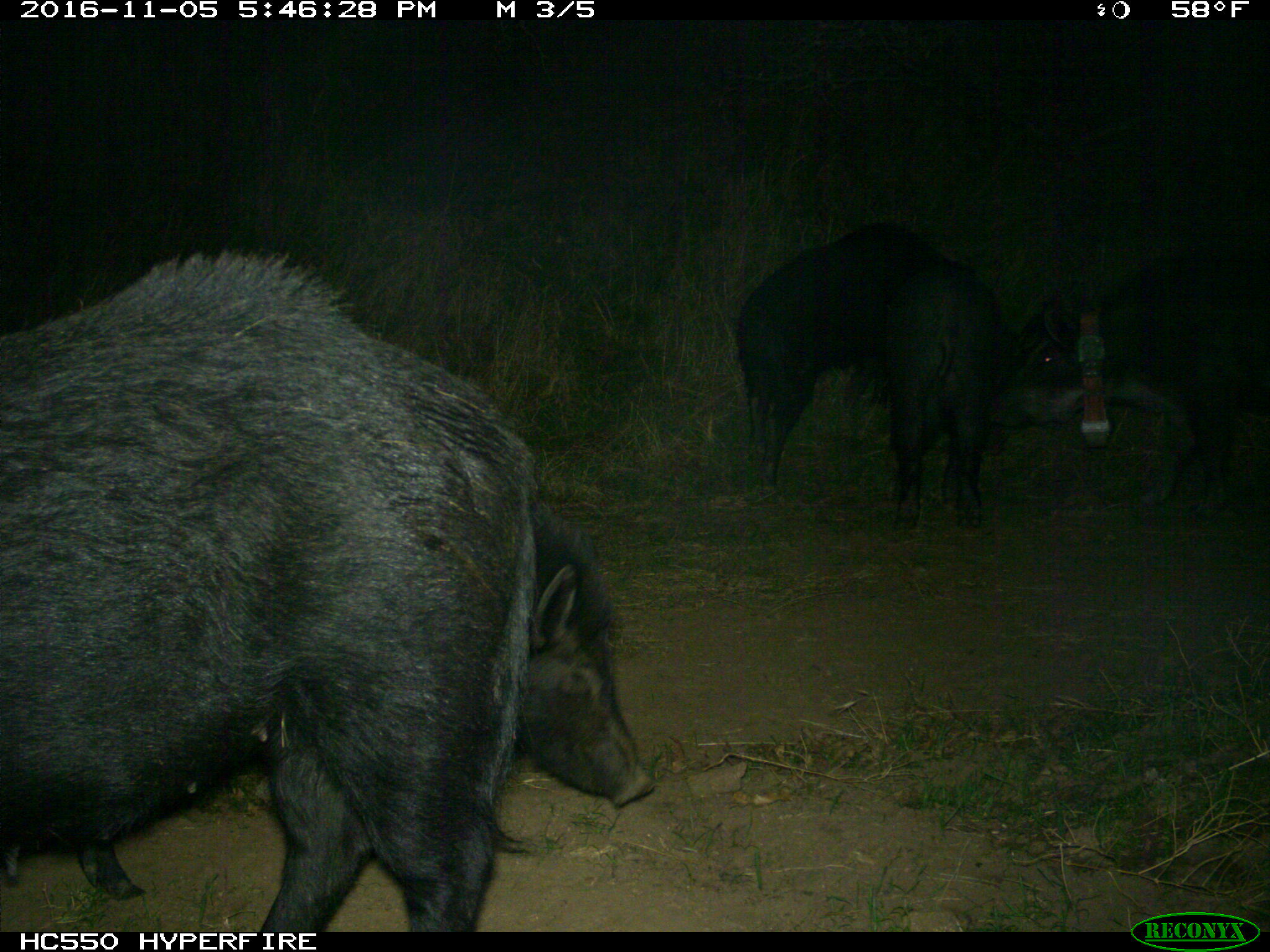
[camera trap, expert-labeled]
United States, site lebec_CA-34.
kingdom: Animalia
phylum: Chordata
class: Mammalia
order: Artiodactyla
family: Suidae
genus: Sus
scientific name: Sus scrofa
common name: wild boar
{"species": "Sus scrofa (wild boar)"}